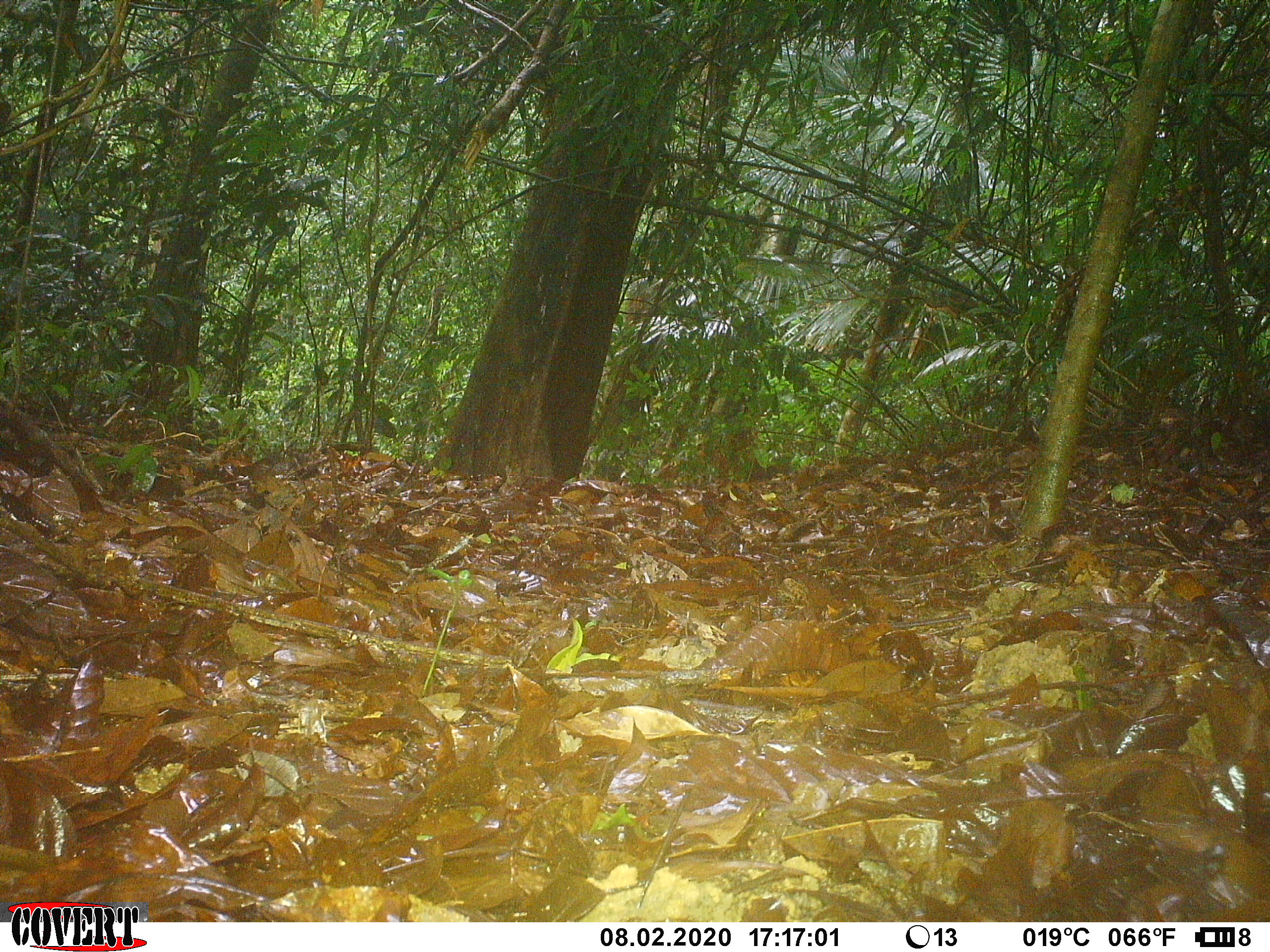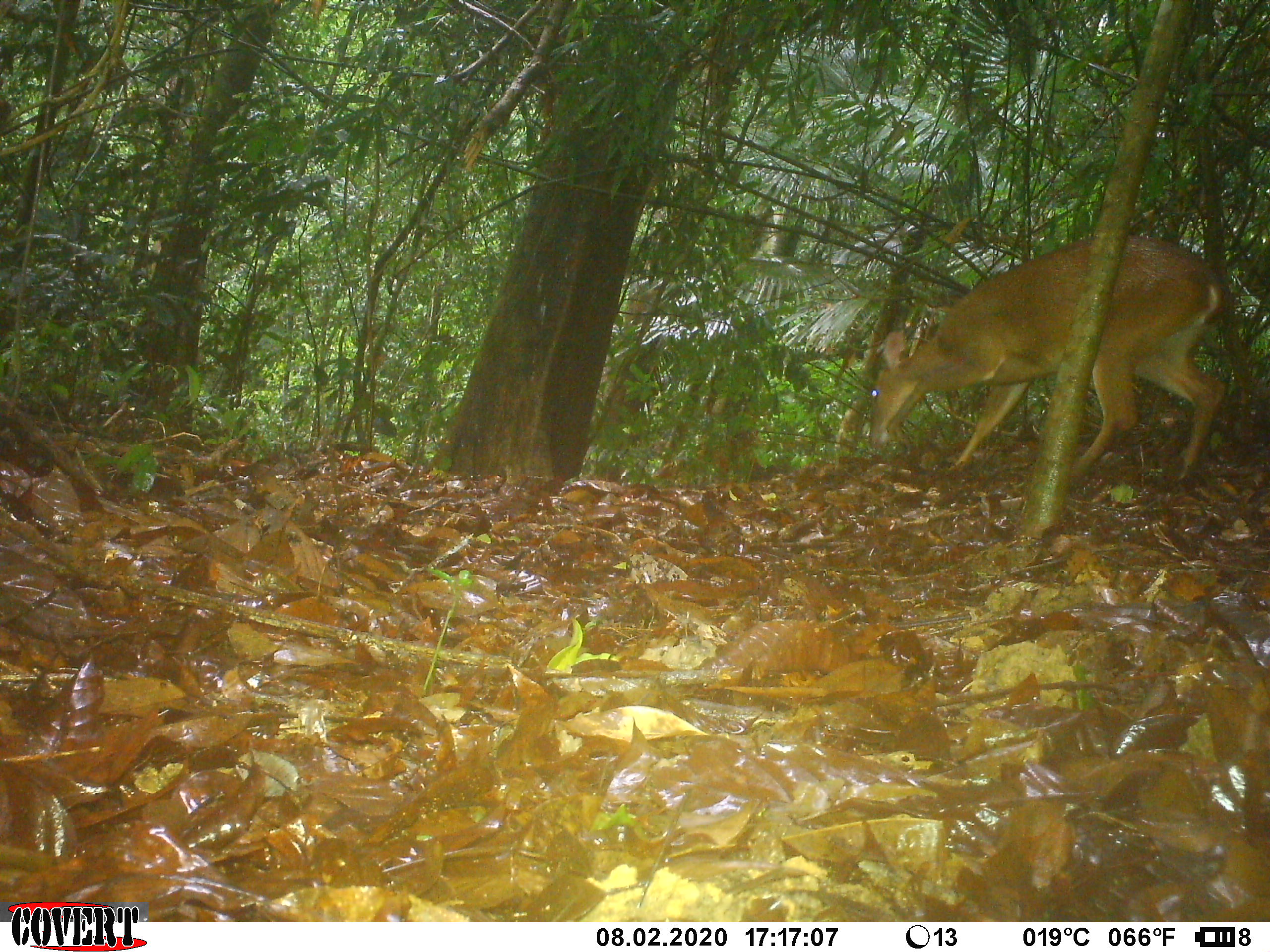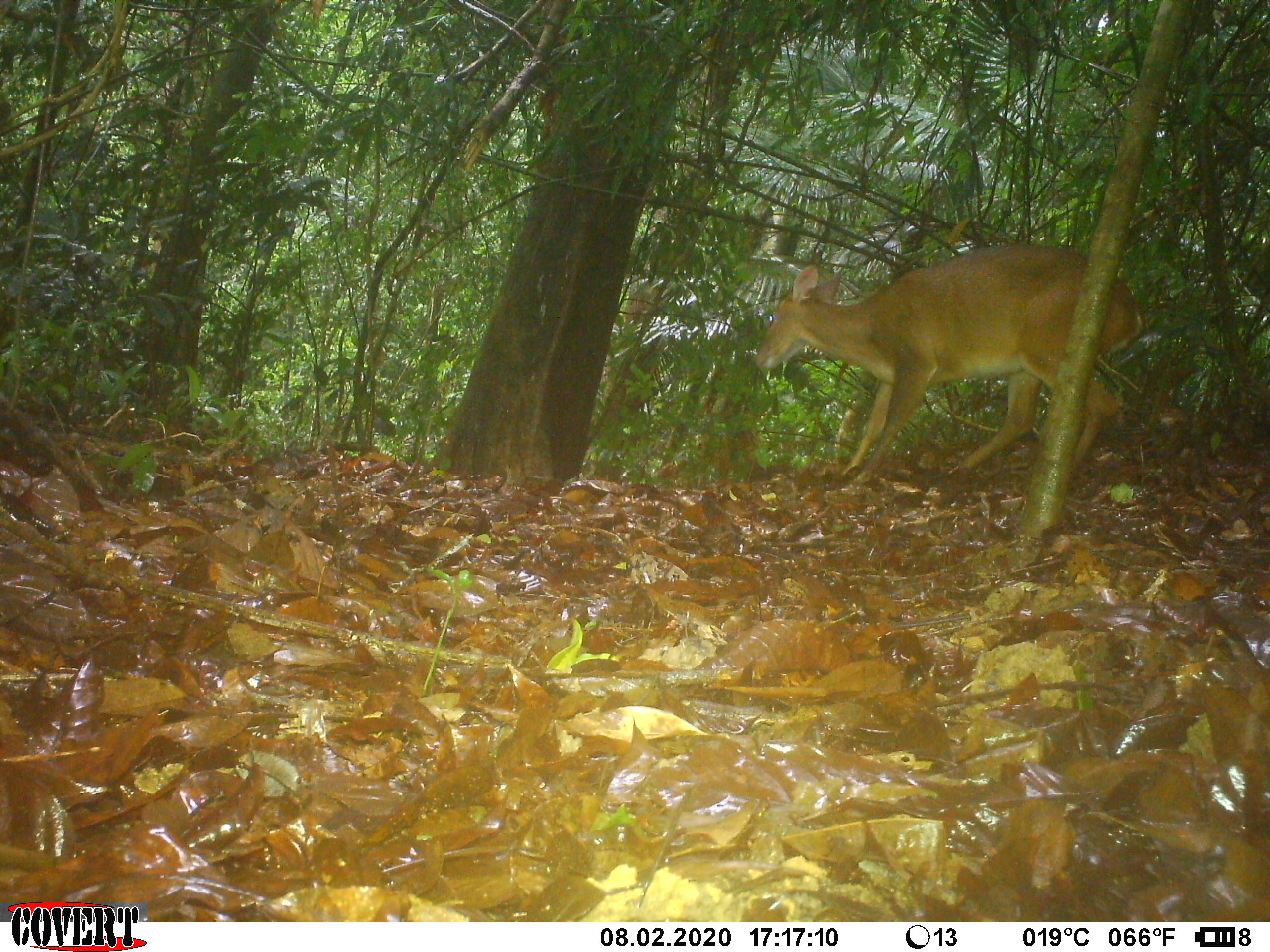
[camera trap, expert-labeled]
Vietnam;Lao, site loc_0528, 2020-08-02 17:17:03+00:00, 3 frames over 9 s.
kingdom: Animalia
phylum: Chordata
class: Mammalia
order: Artiodactyla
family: Cervidae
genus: Muntiacus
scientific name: Muntiacus vuquangensis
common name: large-antlered muntjac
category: large antlered muntjac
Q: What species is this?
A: Large antlered muntjac (large-antlered muntjac) (Muntiacus vuquangensis).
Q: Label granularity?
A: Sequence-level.